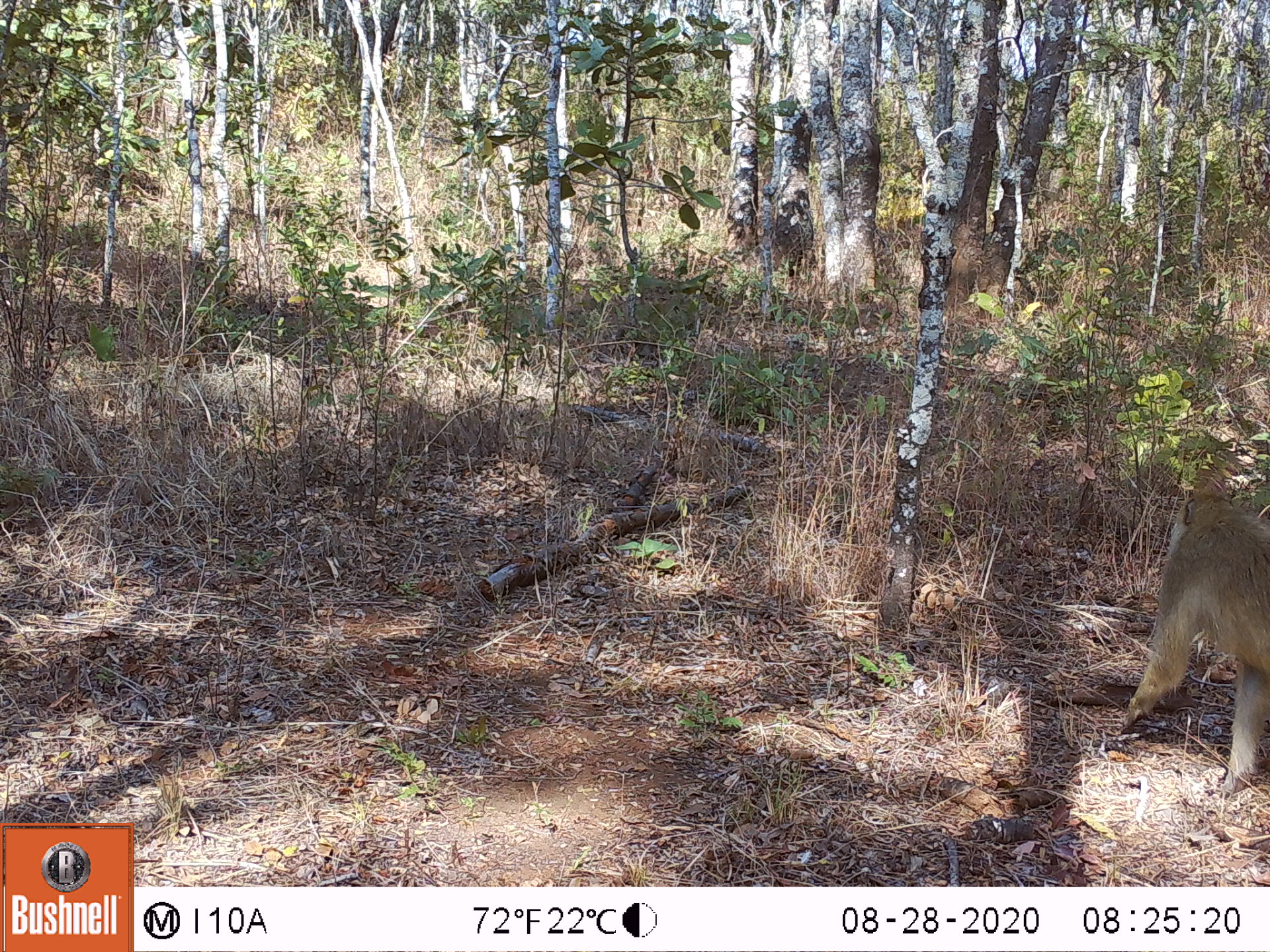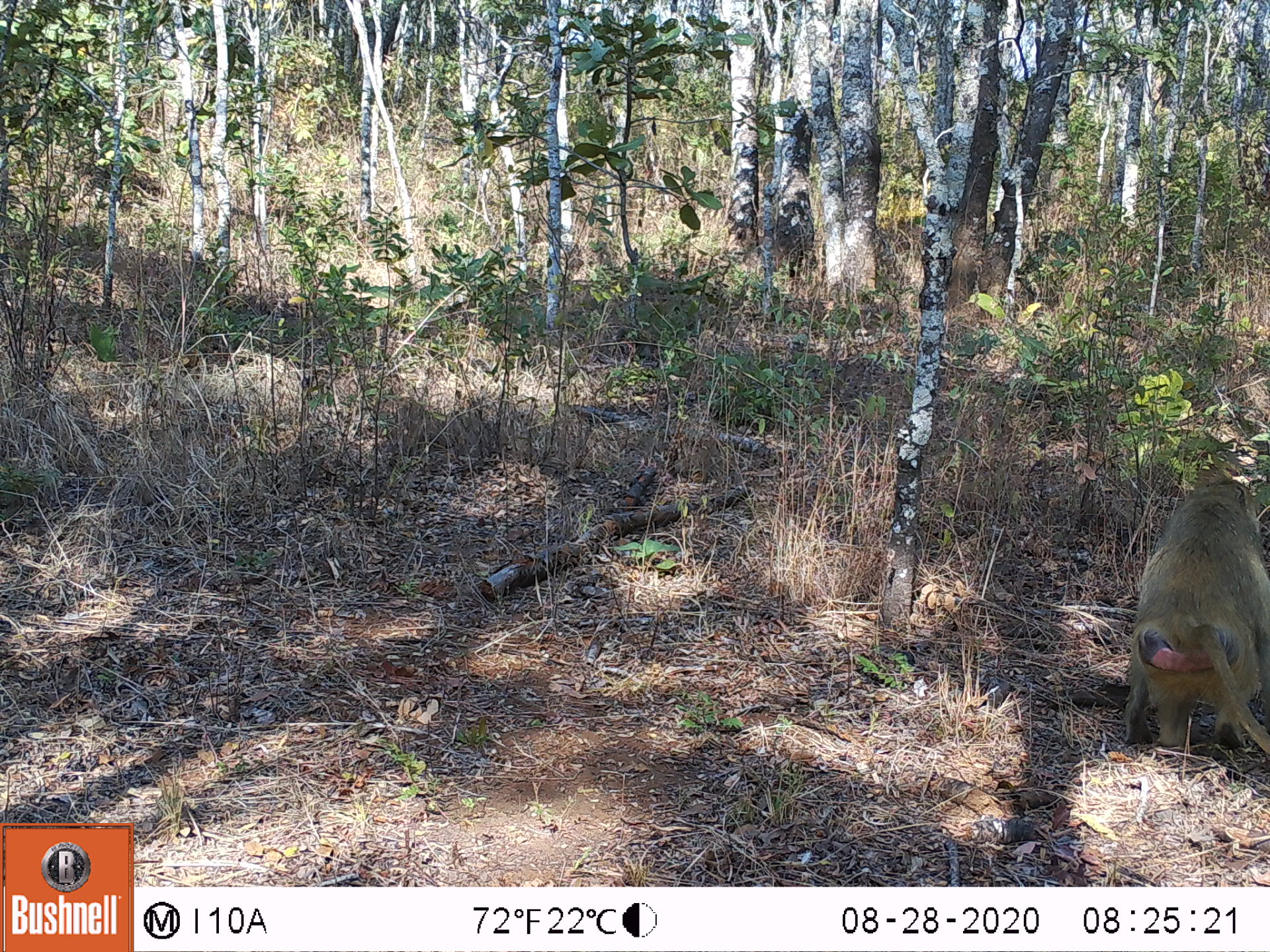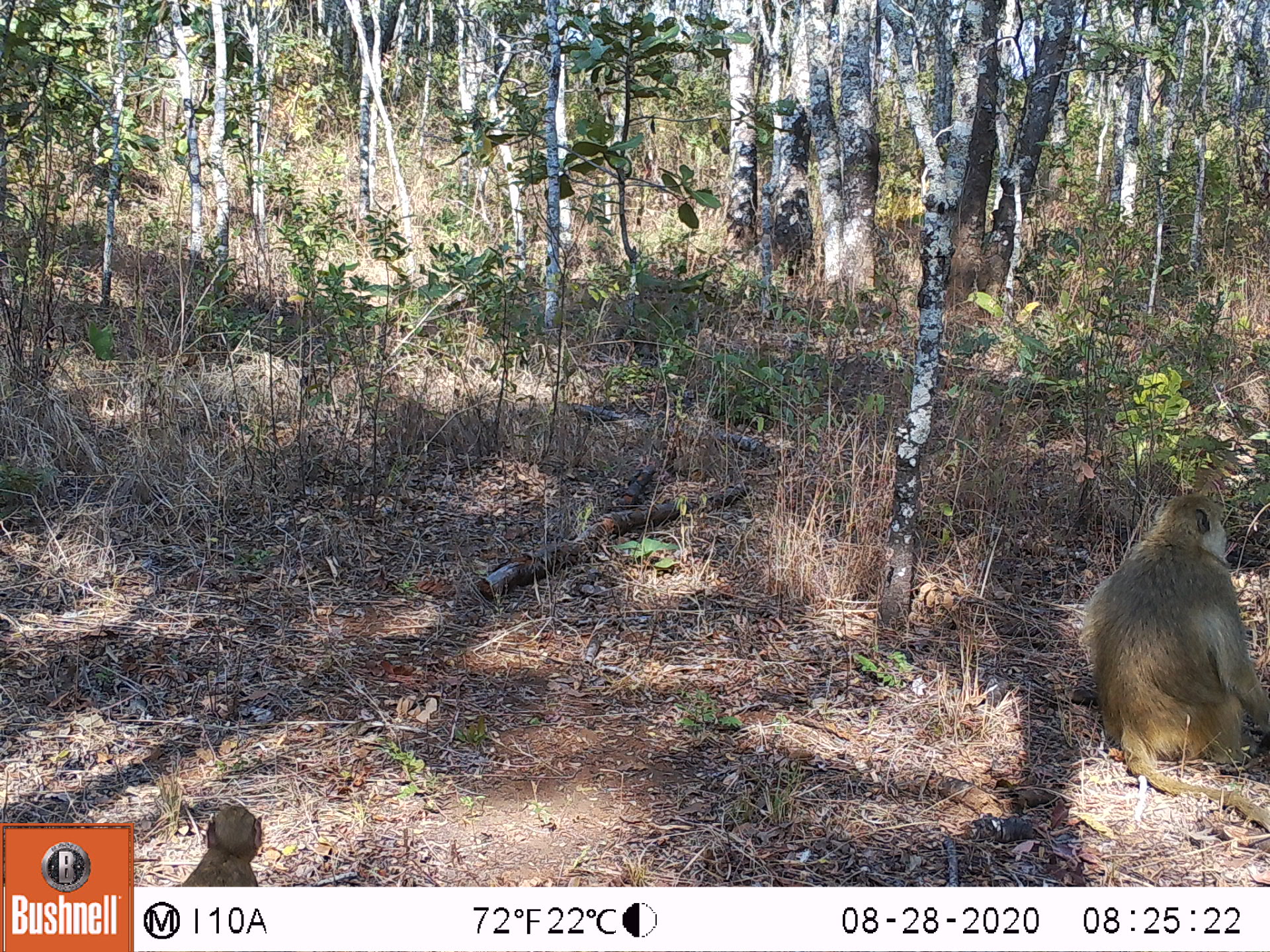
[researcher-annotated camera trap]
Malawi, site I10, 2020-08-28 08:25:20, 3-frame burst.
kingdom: Animalia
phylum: Chordata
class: Mammalia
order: Primates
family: Cercopithecidae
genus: Papio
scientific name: Papio cynocephalus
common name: yellow baboon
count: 1